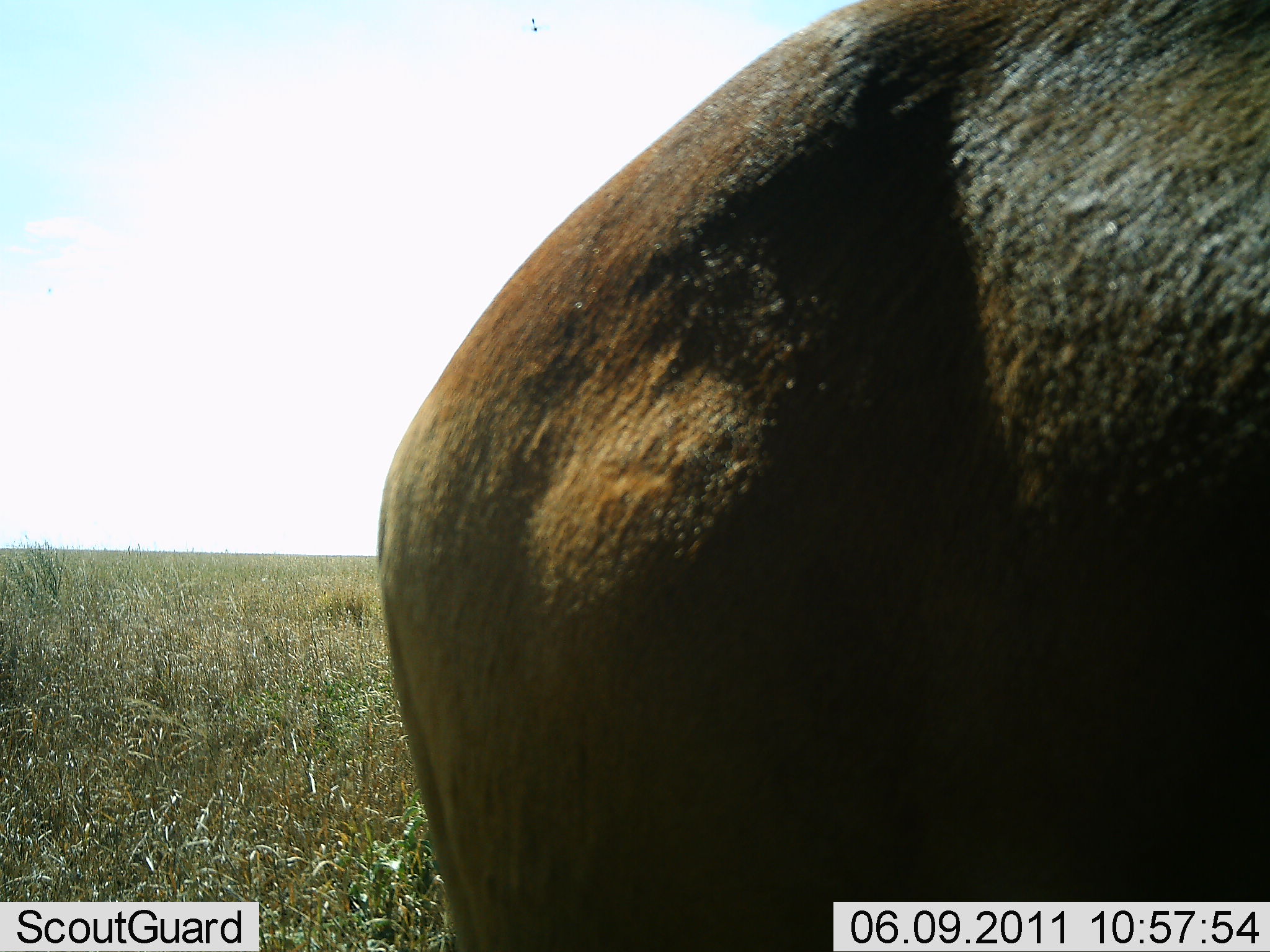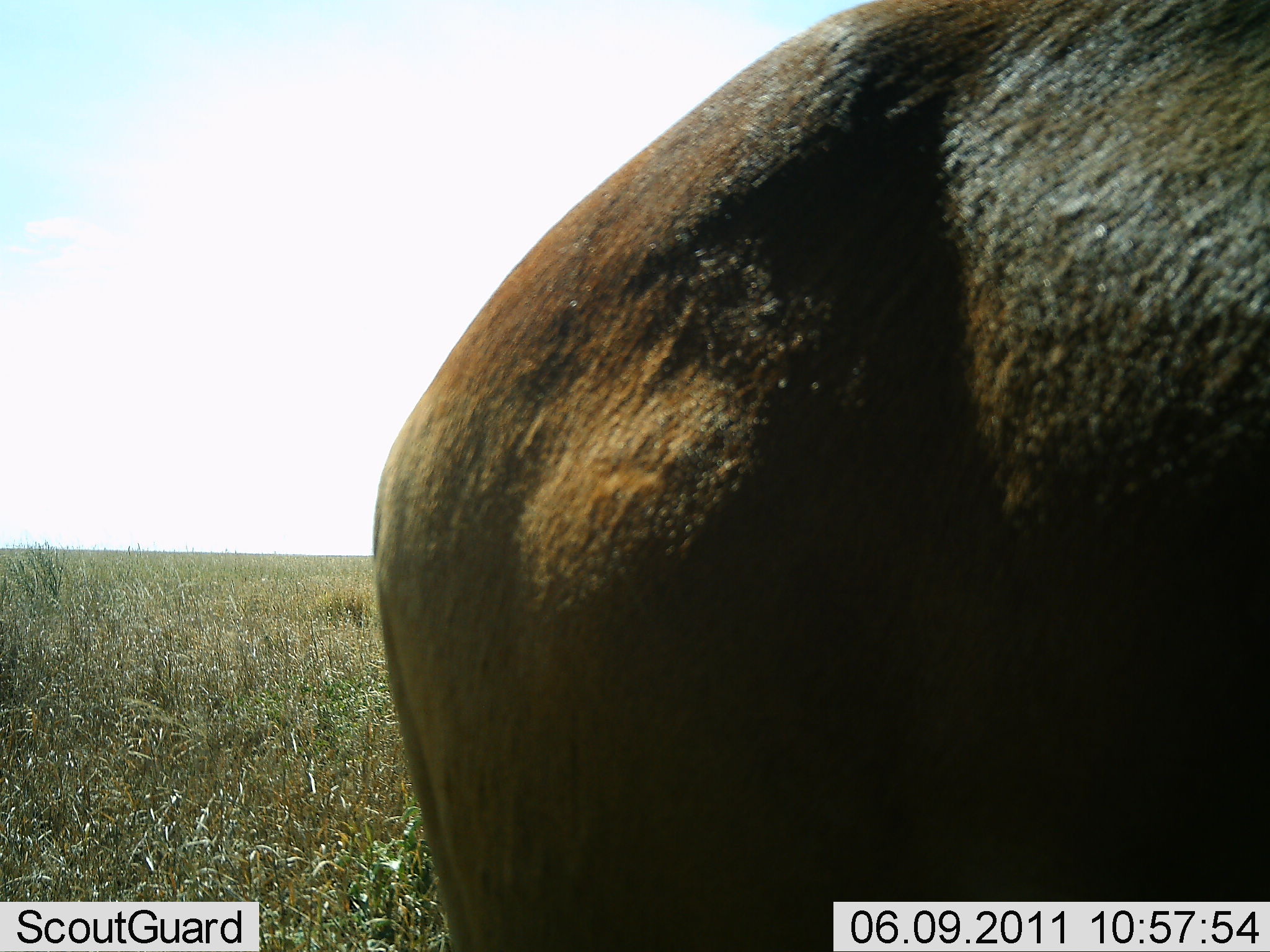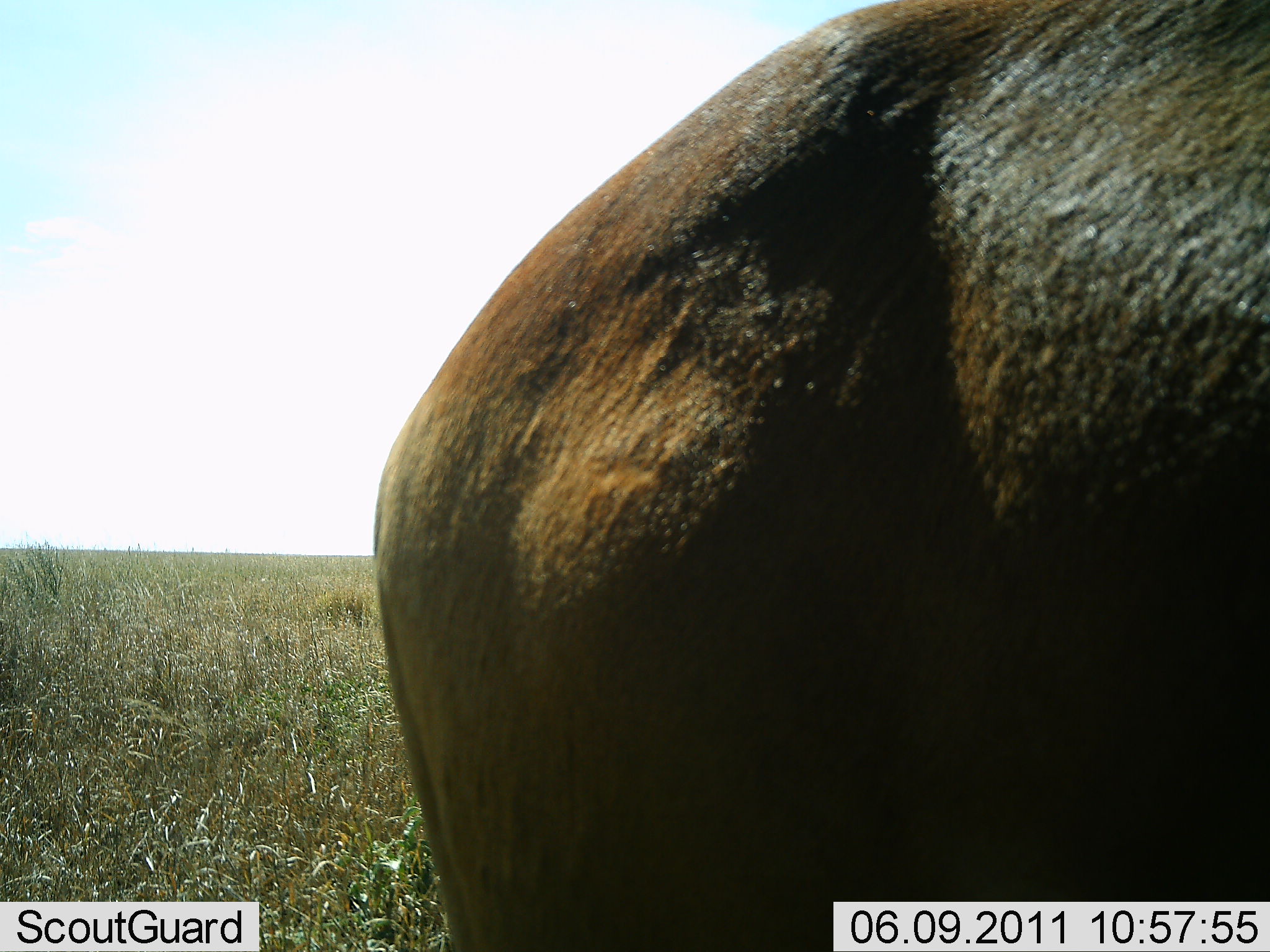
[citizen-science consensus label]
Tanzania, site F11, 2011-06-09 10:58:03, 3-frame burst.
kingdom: Animalia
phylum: Chordata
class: Mammalia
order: Artiodactyla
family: Bovidae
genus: Syncerus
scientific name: Syncerus caffer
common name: cape buffalo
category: buffalo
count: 1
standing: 100%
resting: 0%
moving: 0%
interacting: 0%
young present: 0%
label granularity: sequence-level